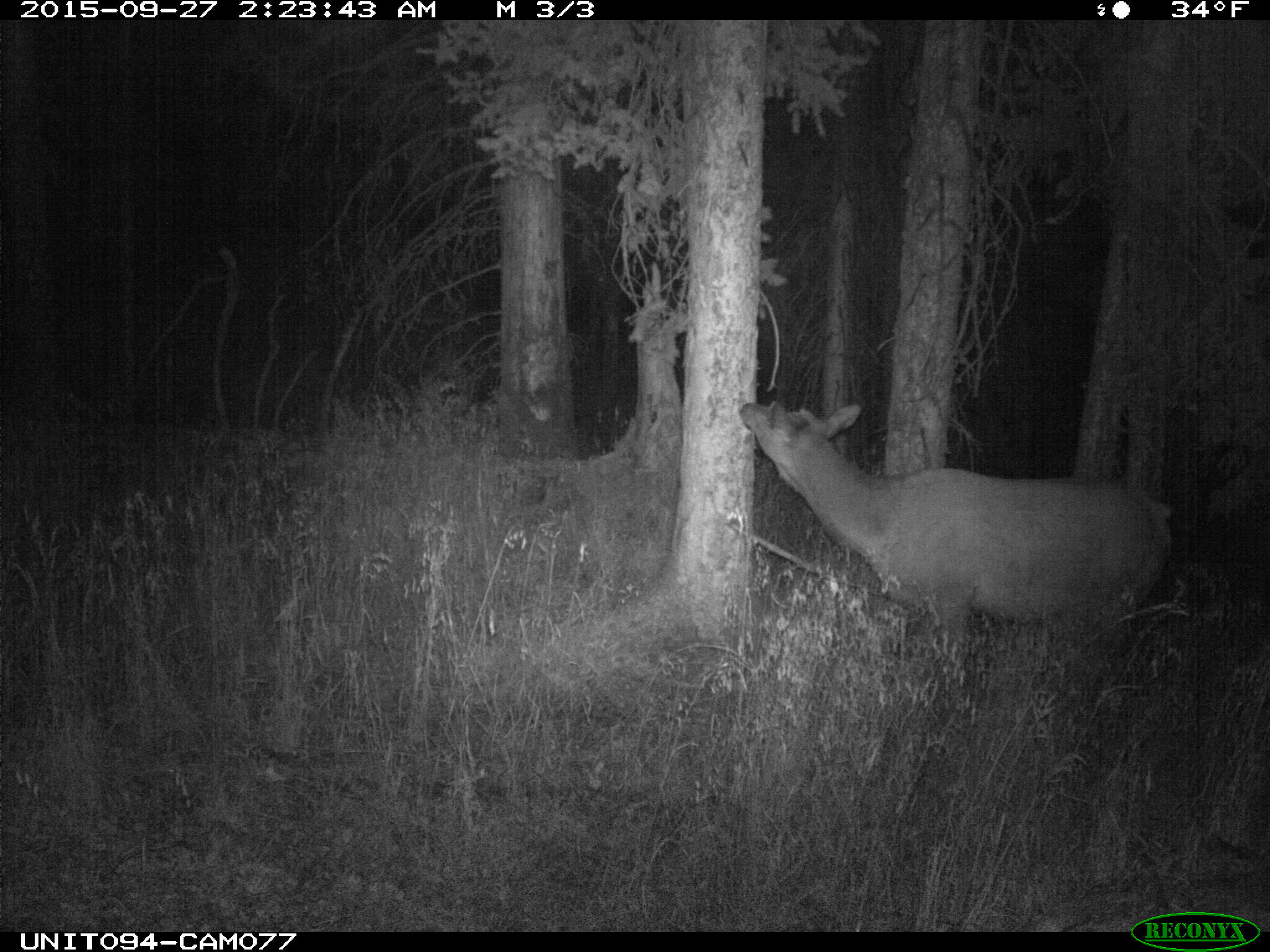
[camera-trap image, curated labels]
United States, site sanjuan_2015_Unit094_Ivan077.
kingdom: Animalia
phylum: Chordata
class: Mammalia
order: Artiodactyla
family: Cervidae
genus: Cervus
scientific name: Cervus elaphus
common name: red deer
Cervus elaphus (red deer).